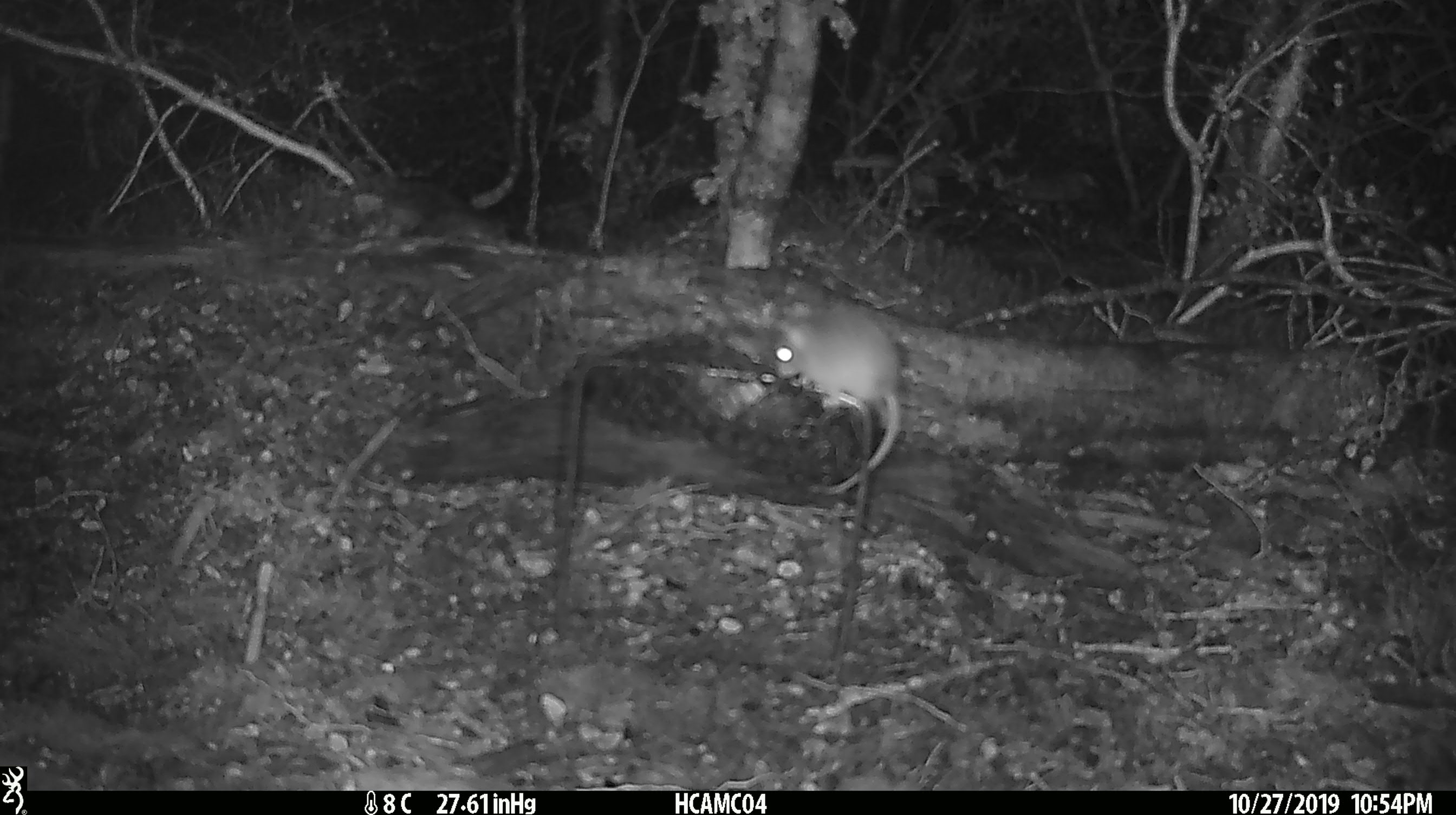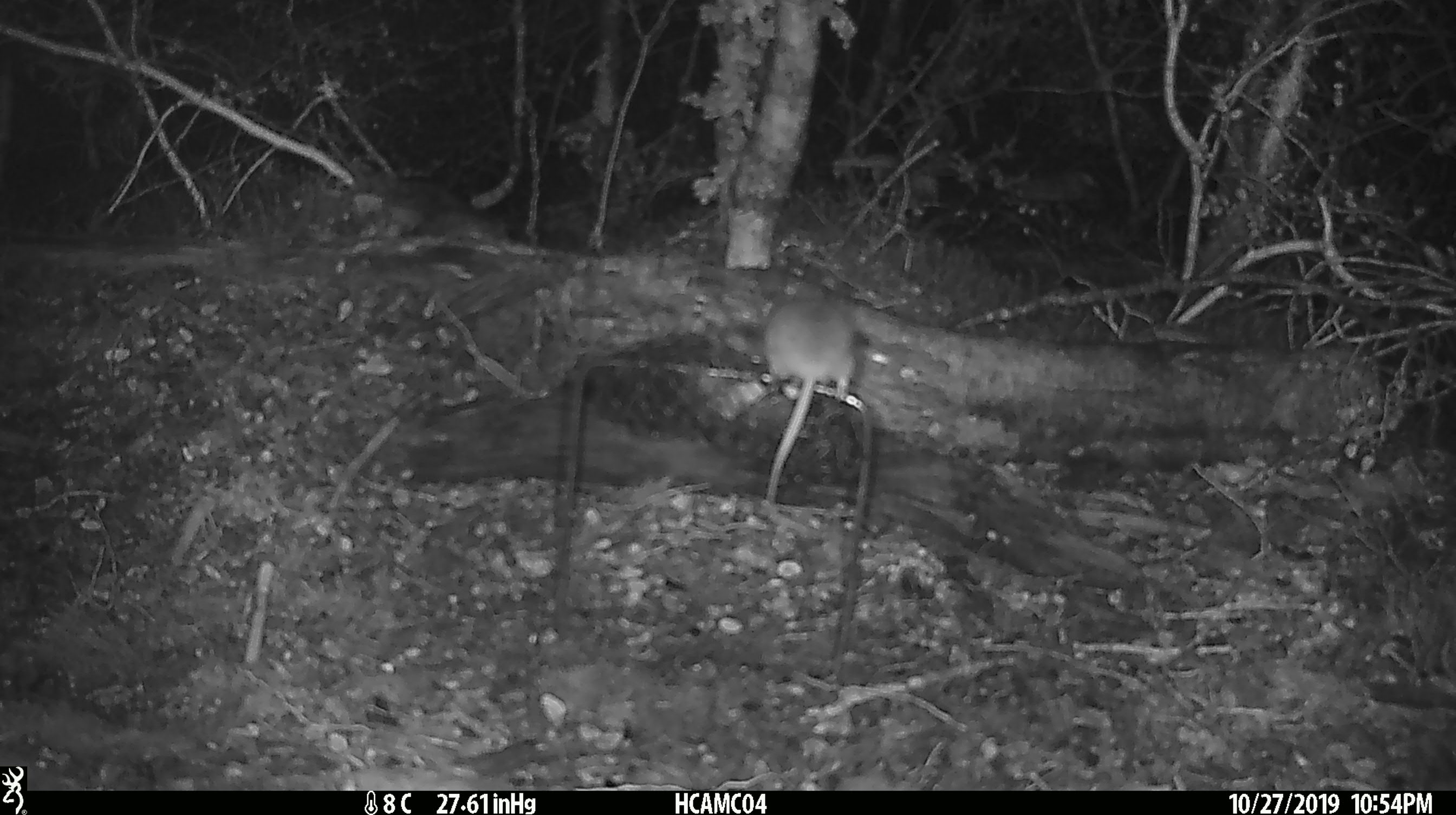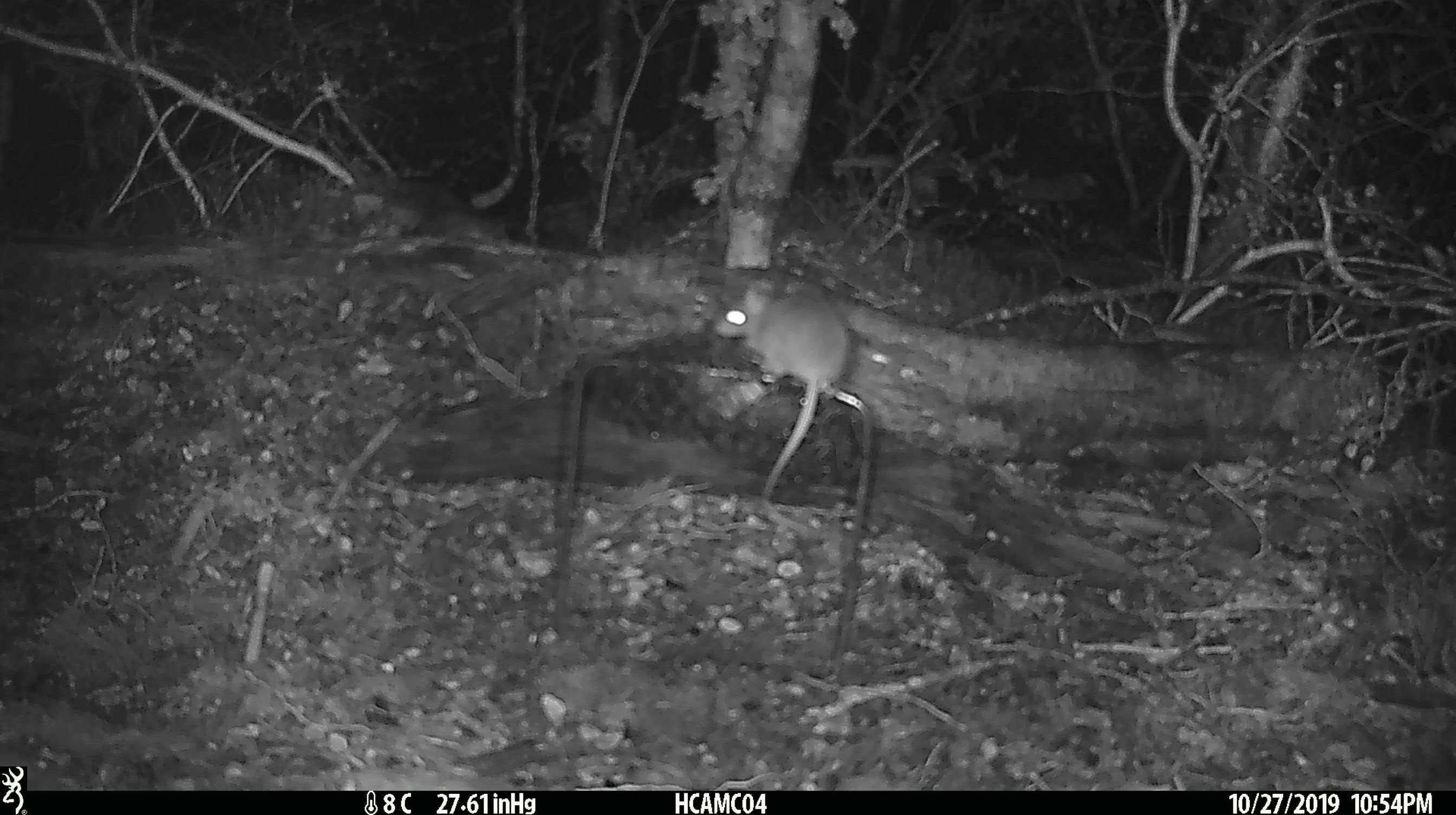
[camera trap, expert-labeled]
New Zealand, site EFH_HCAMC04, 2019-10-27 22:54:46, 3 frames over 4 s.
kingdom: Animalia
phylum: Chordata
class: Mammalia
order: Rodentia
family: Muridae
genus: Mus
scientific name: Mus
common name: mouse